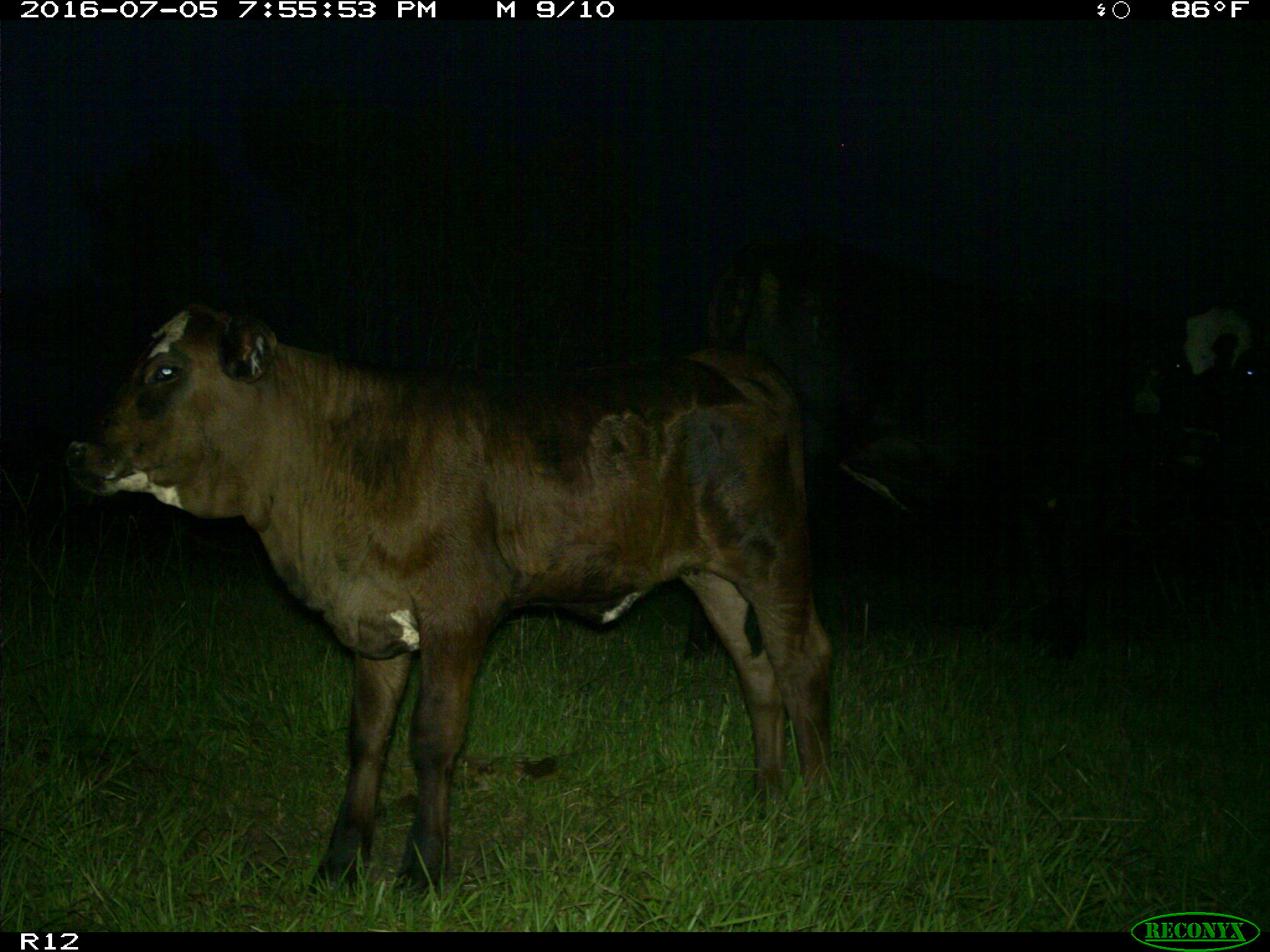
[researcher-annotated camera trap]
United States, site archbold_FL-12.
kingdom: Animalia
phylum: Chordata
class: Mammalia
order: Artiodactyla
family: Bovidae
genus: Bos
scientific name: Bos taurus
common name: domestic cow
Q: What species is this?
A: Bos taurus (domestic cow).